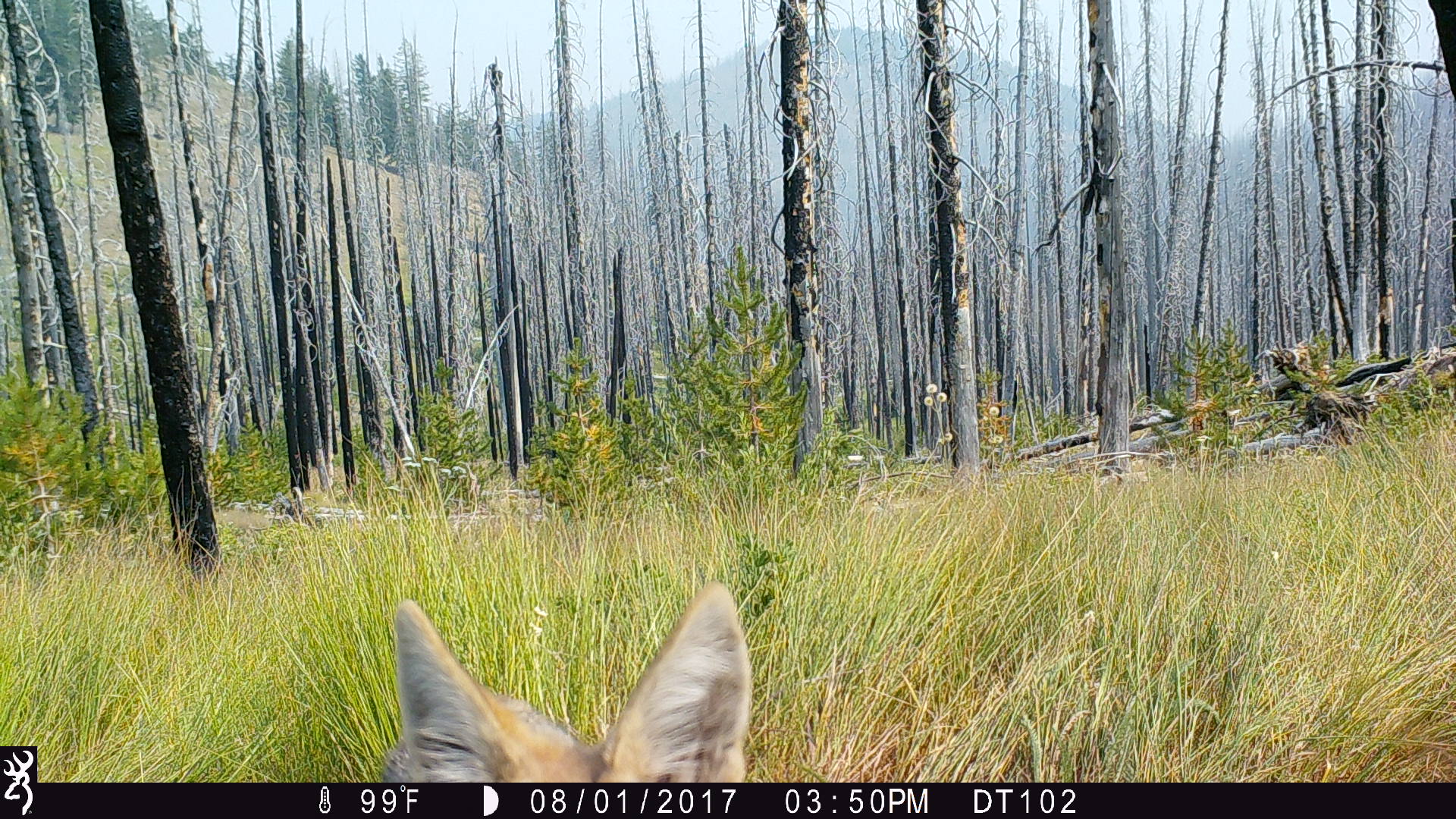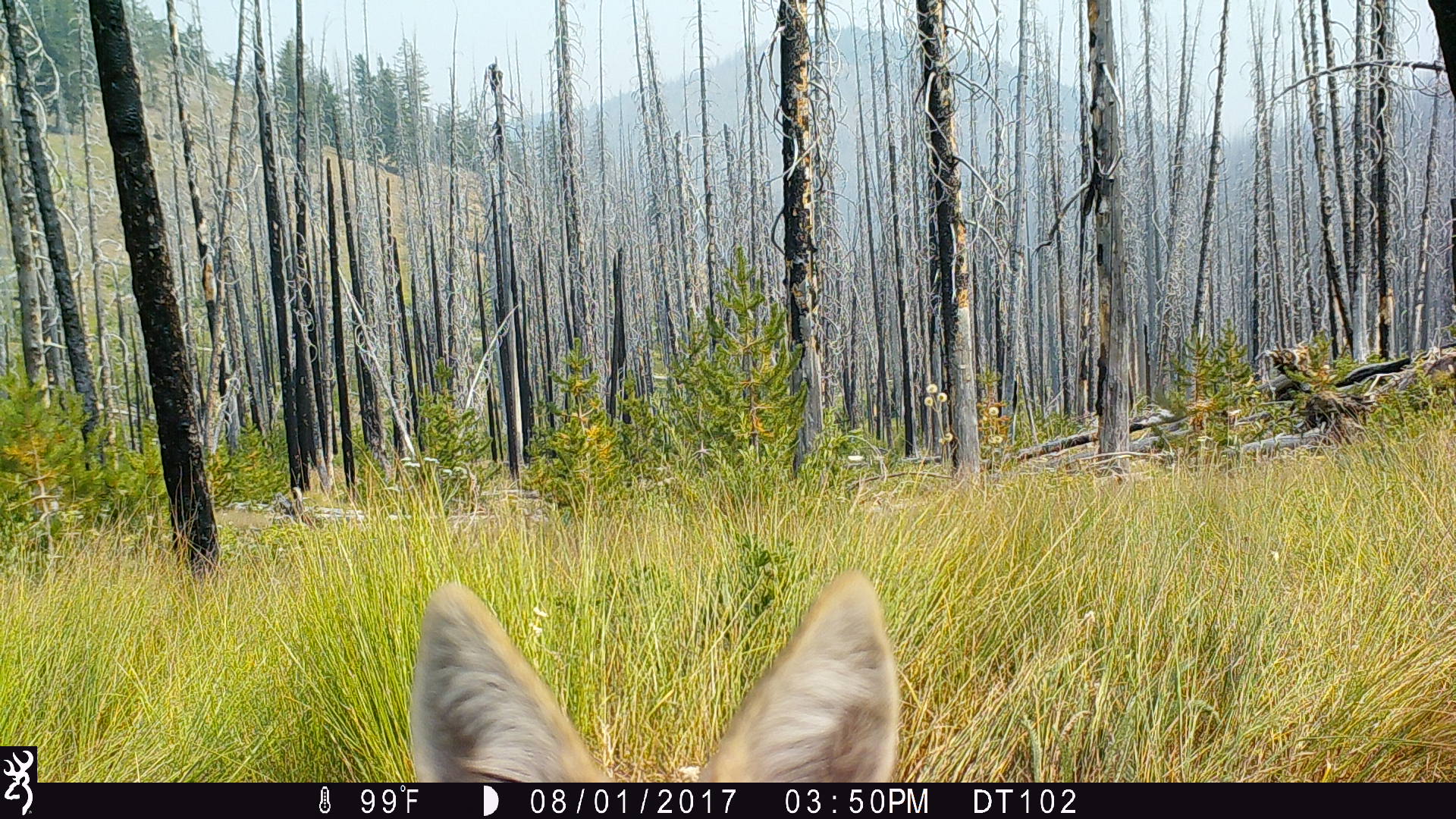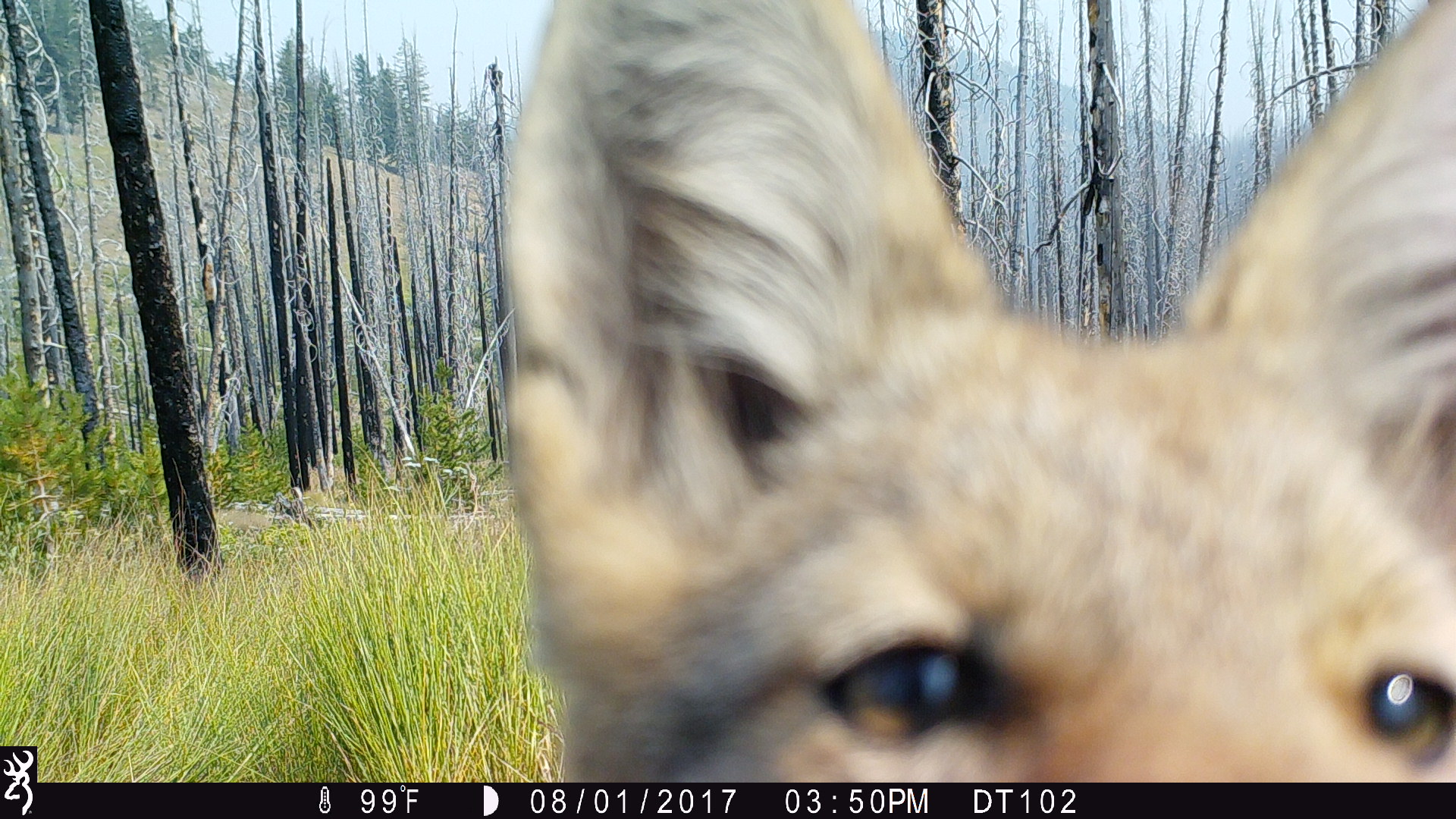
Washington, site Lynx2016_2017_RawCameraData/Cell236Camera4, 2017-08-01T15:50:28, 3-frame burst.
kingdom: Animalia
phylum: Chordata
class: Mammalia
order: Carnivora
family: Canidae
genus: Canis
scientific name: Canis latrans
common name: coyote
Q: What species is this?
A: Canis latrans (coyote).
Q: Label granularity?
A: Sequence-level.